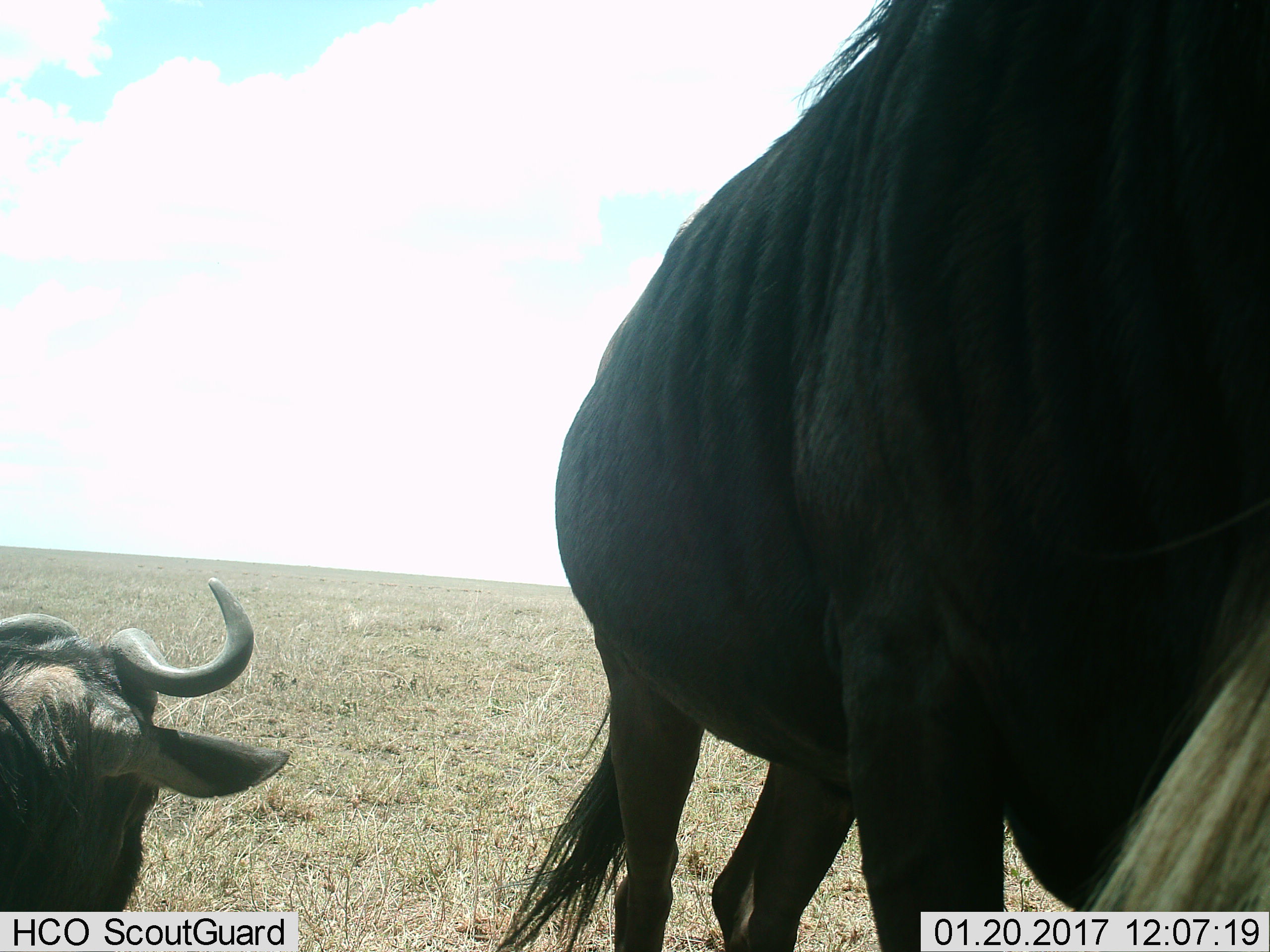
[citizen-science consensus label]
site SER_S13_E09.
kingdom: Animalia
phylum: Chordata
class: Mammalia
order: Artiodactyla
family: Bovidae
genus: Connochaetes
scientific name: Connochaetes taurinus taurinus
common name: blue wildebeest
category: wildebeestblue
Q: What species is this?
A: Wildebeestblue (blue wildebeest) (Connochaetes taurinus taurinus).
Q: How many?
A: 2.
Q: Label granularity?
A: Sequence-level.